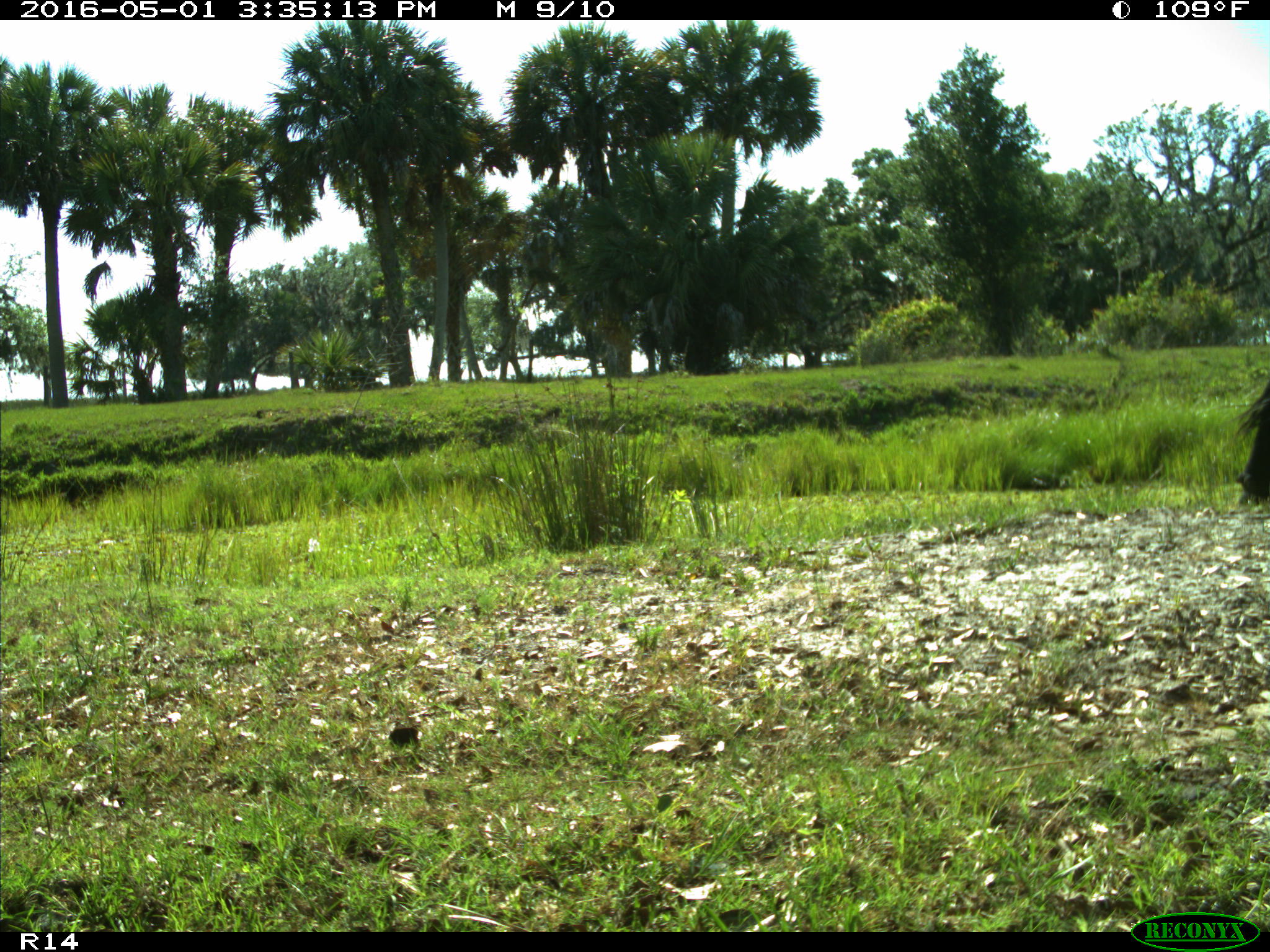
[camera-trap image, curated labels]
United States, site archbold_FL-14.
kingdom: Animalia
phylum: Chordata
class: Mammalia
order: Artiodactyla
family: Bovidae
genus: Bos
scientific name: Bos taurus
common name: domestic cow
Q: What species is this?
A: Bos taurus (domestic cow).